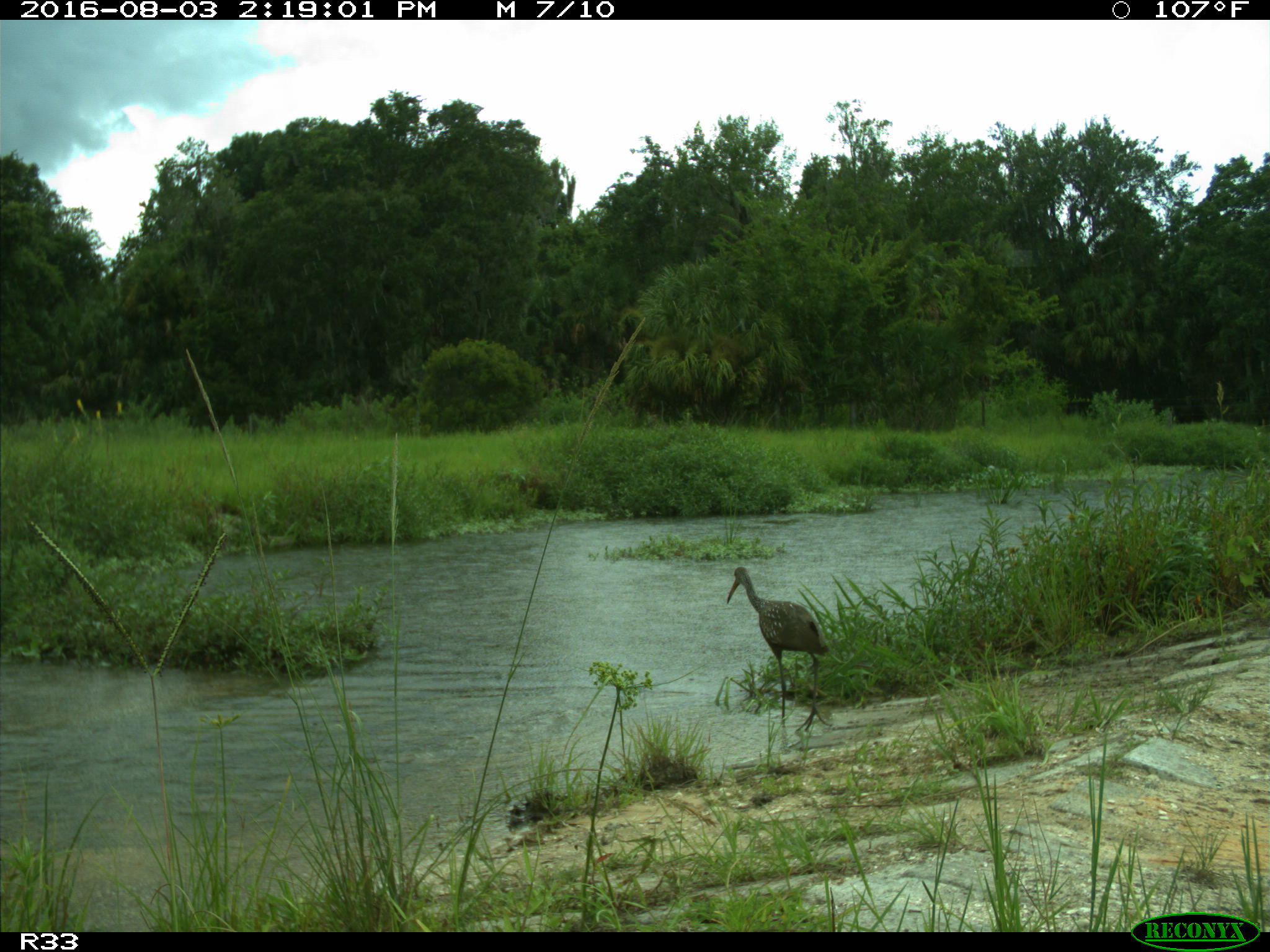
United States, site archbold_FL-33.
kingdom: Animalia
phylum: Chordata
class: Aves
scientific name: Aves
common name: birds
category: unidentified bird